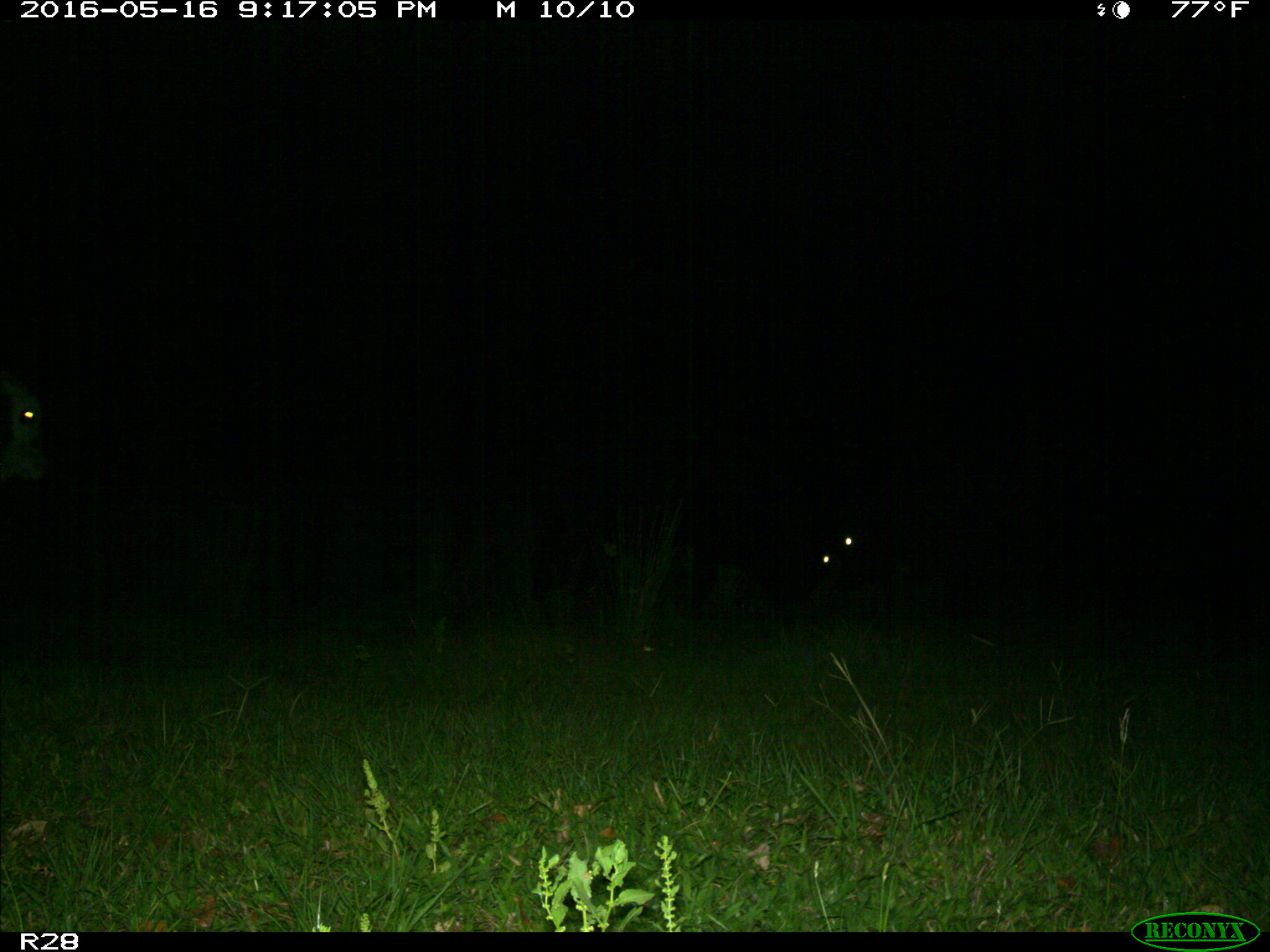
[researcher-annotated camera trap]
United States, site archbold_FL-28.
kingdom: Animalia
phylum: Chordata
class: Mammalia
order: Artiodactyla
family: Suidae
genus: Sus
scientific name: Sus scrofa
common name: wild boar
Sus scrofa (wild boar).